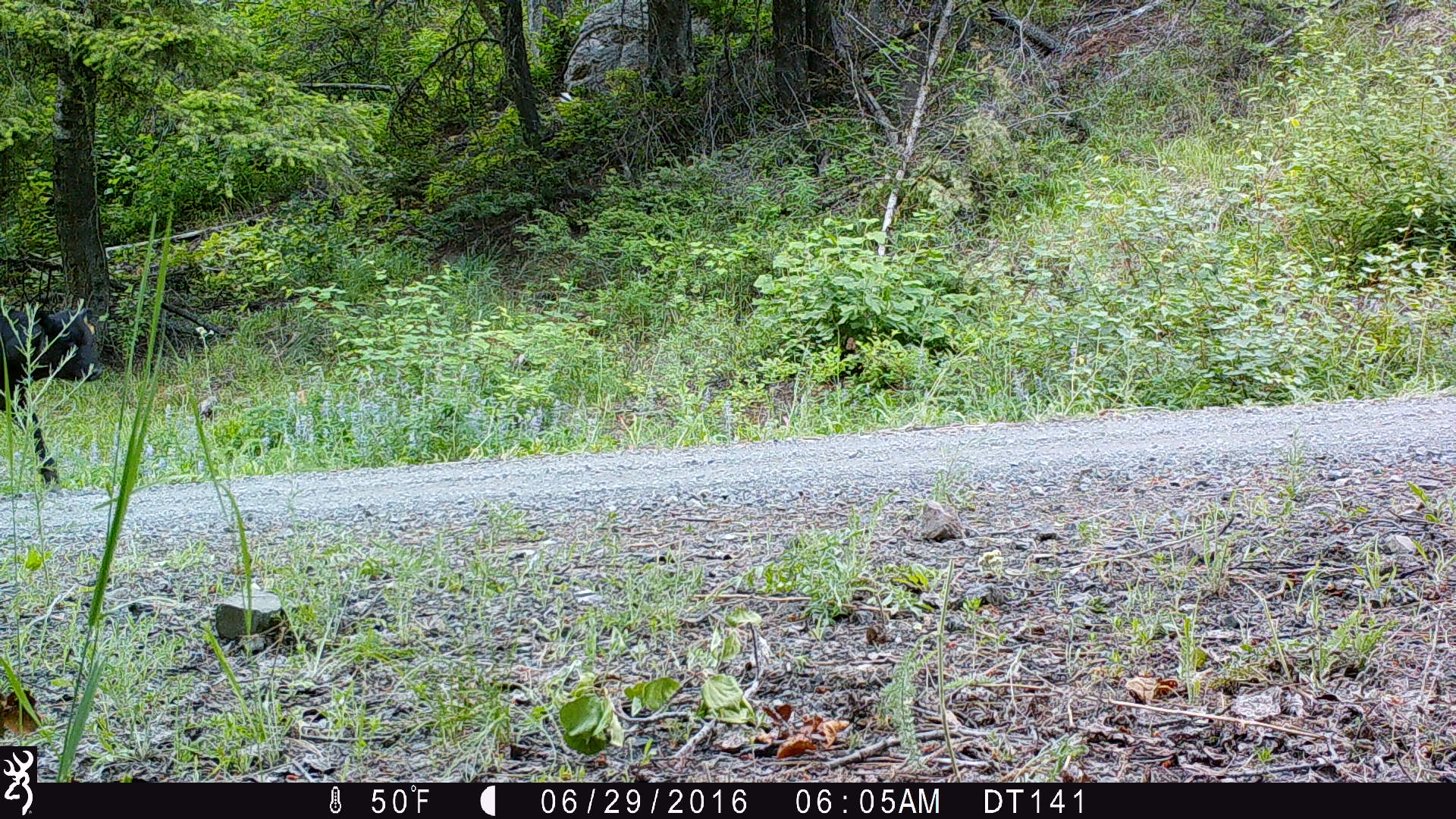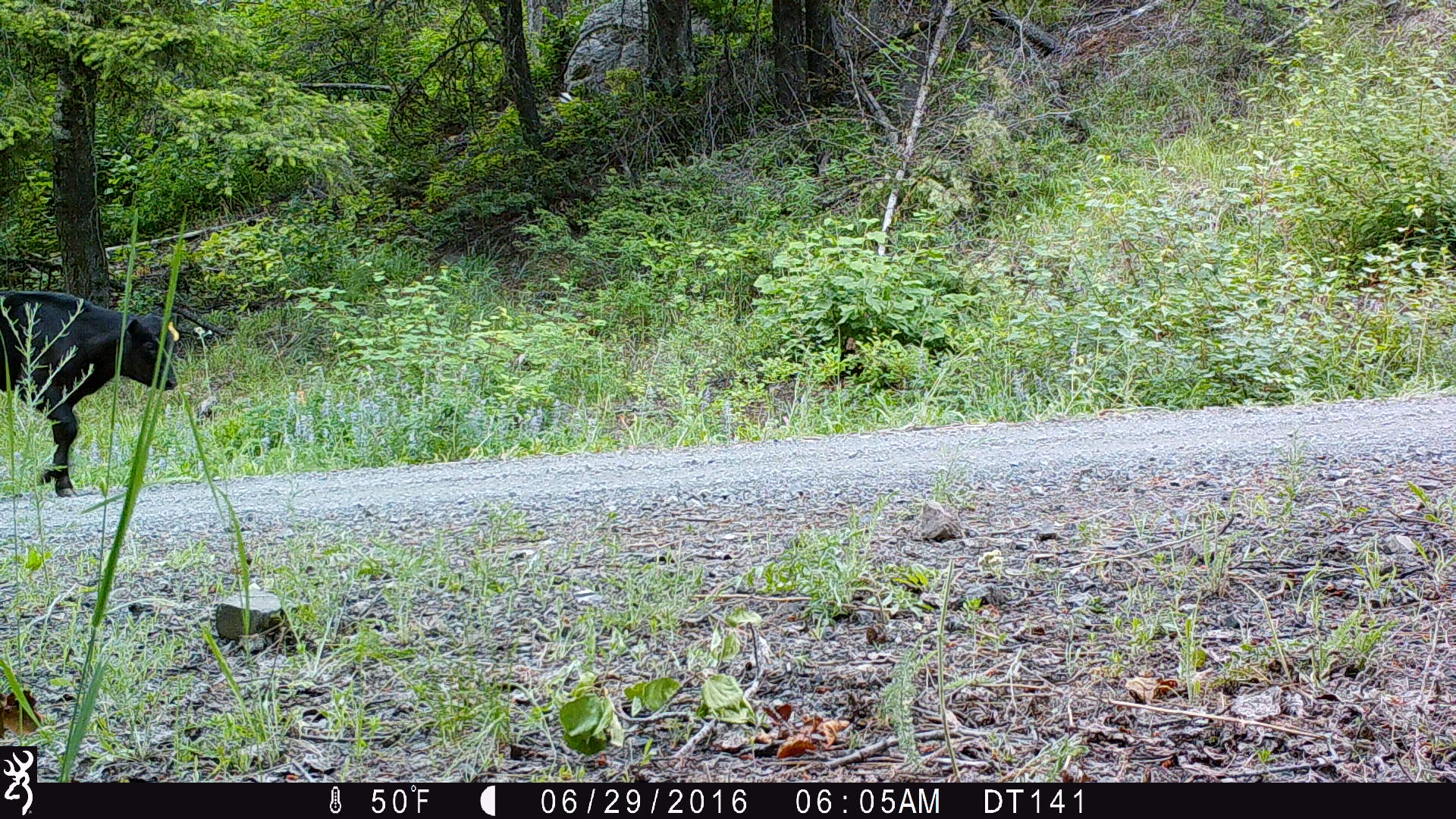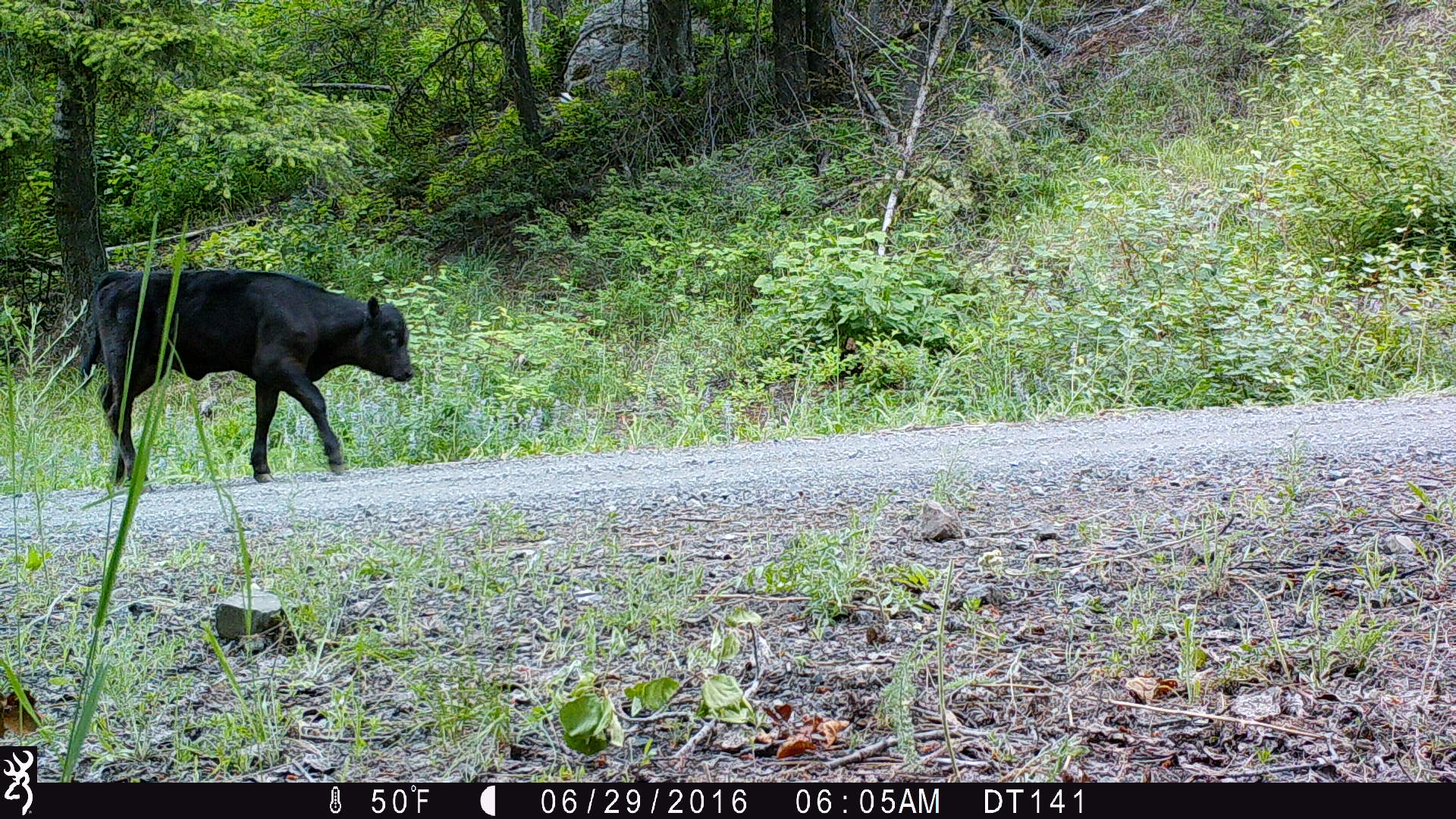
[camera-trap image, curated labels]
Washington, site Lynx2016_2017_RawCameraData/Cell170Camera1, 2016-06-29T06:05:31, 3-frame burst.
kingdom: Animalia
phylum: Chordata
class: Mammalia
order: Artiodactyla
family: Bovidae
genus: Bos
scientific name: Bos taurus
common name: domestic cattle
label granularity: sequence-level